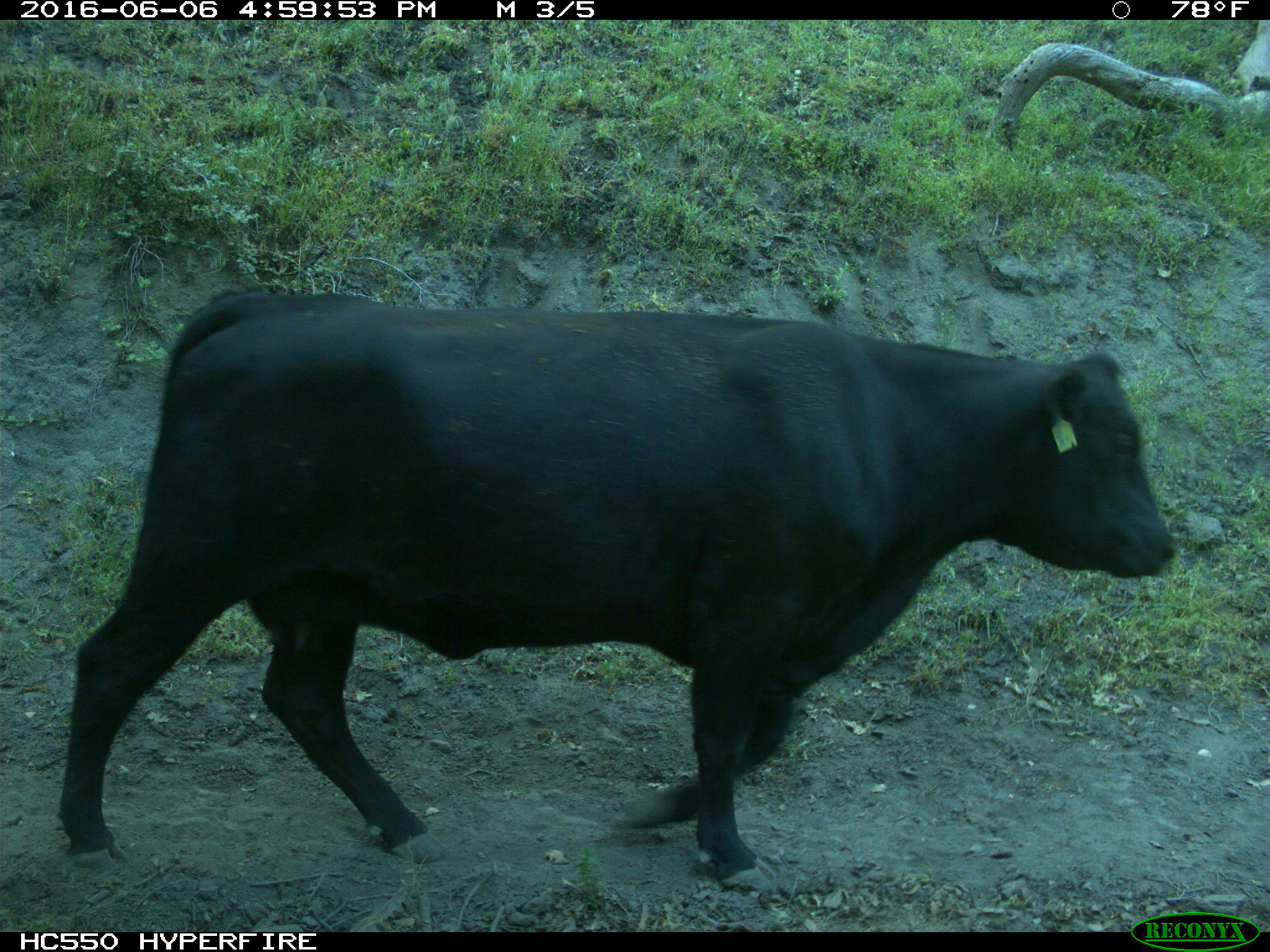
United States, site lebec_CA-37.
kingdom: Animalia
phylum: Chordata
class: Mammalia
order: Artiodactyla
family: Bovidae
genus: Bos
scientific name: Bos taurus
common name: domestic cow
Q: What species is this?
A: Bos taurus (domestic cow).